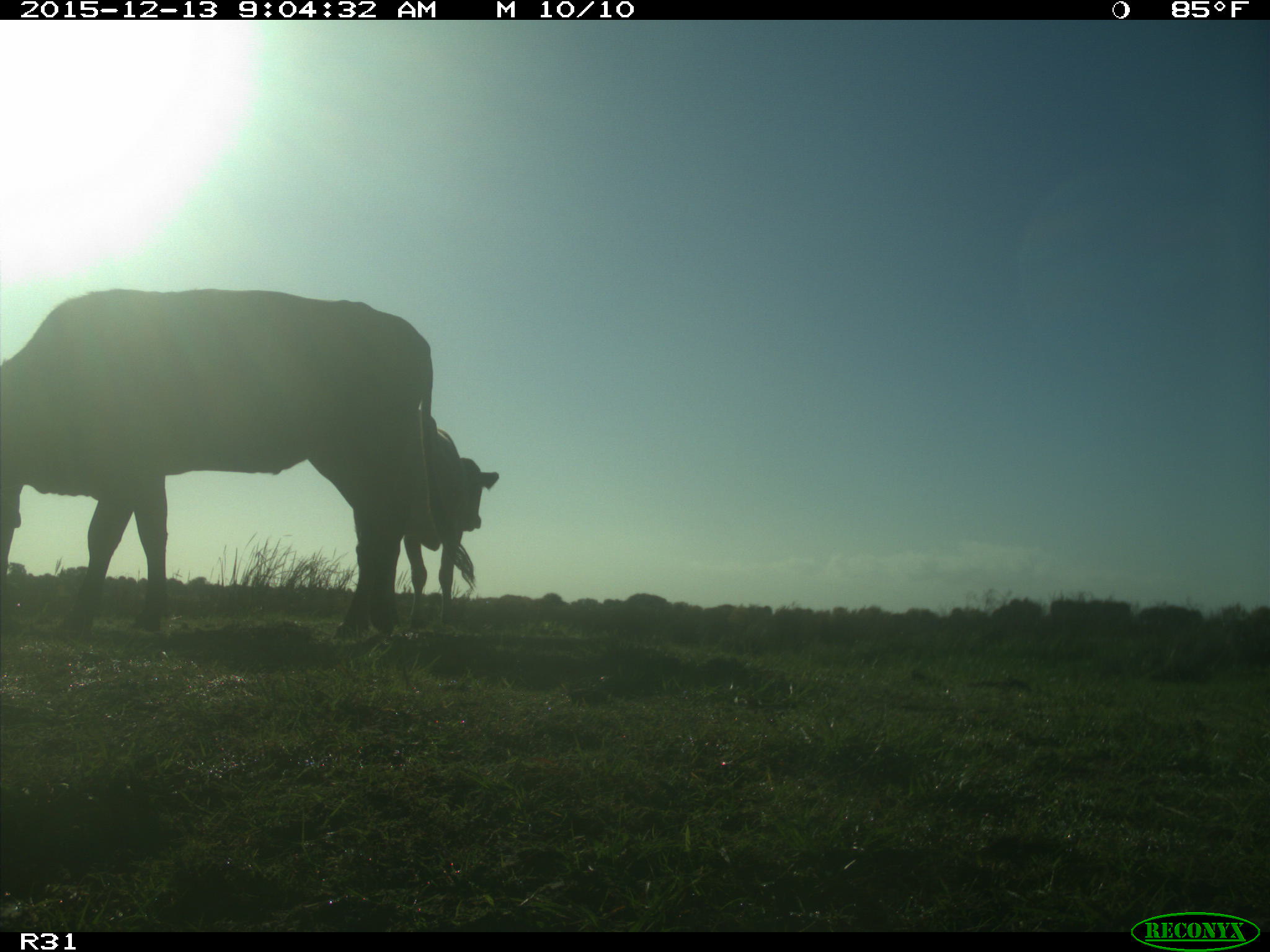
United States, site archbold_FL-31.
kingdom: Animalia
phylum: Chordata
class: Mammalia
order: Artiodactyla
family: Bovidae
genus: Bos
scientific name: Bos taurus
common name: domestic cow